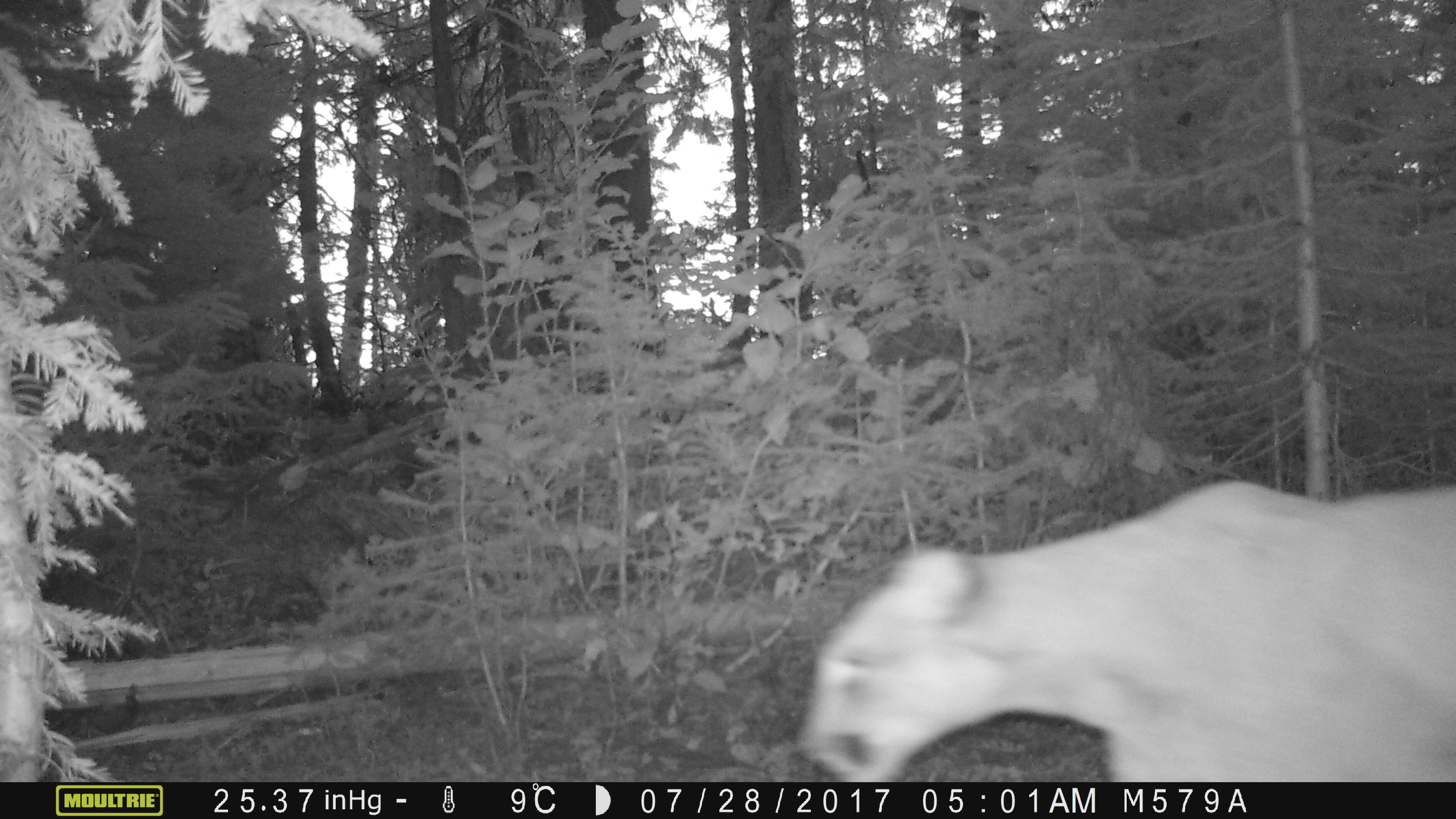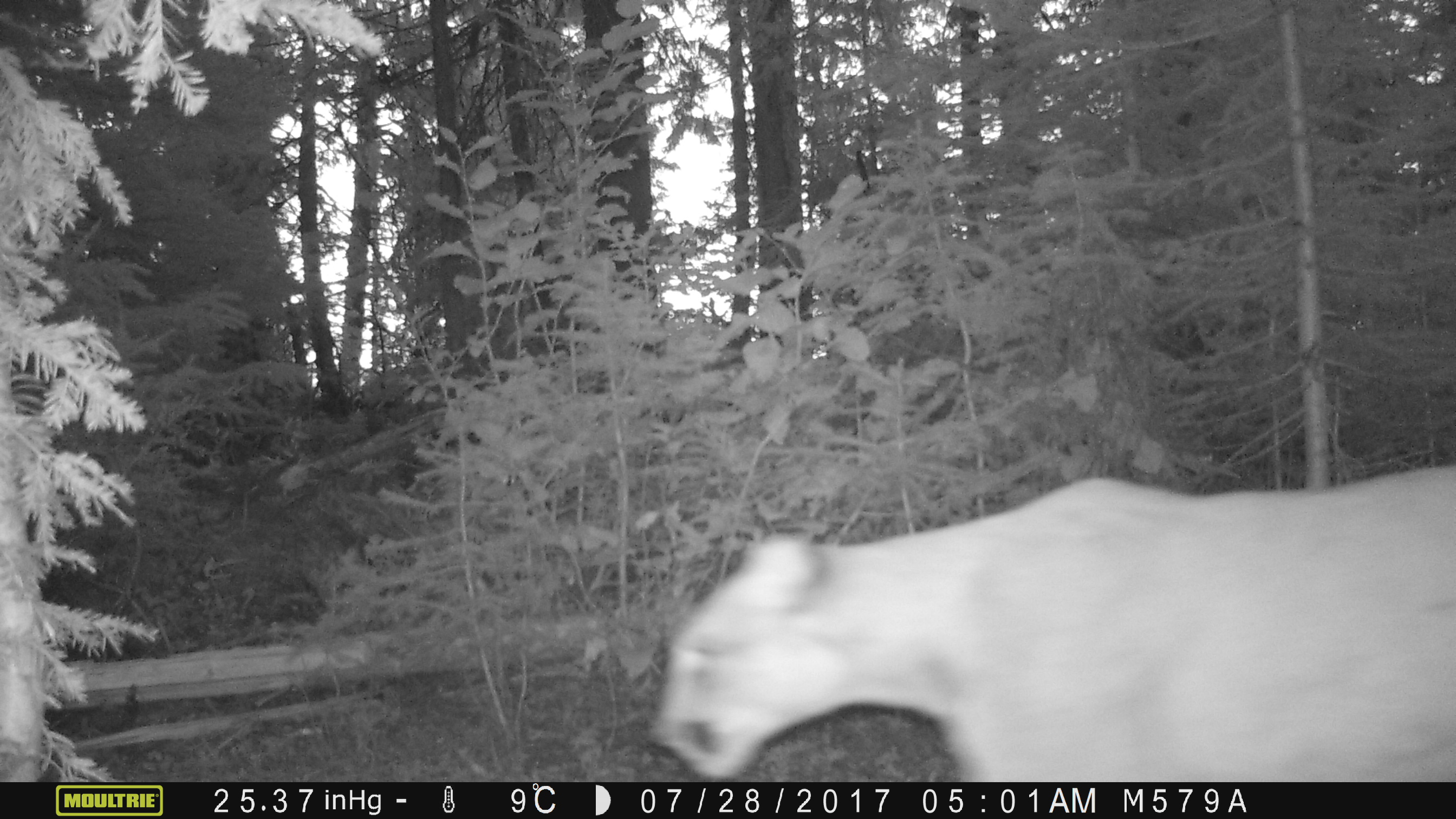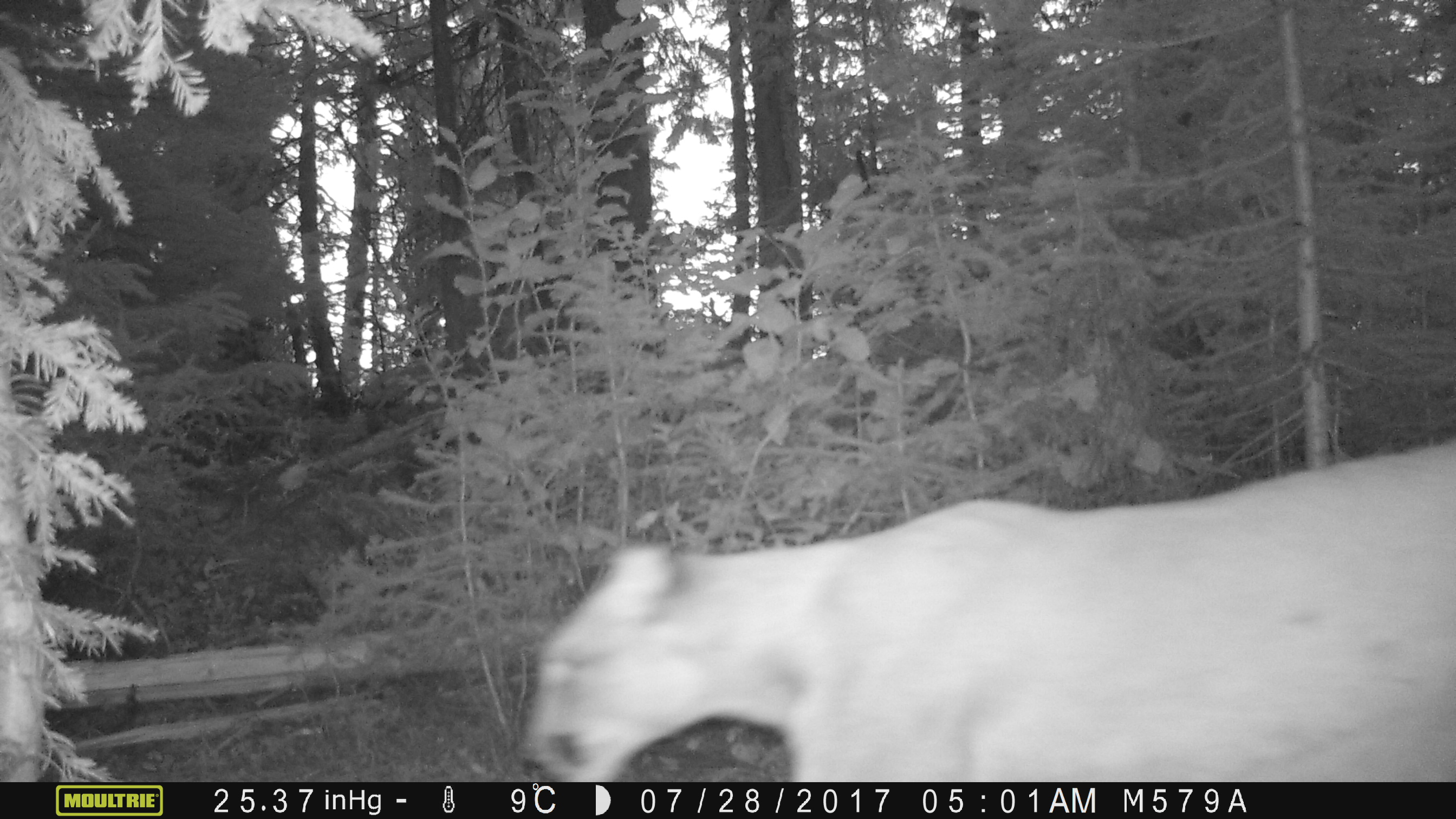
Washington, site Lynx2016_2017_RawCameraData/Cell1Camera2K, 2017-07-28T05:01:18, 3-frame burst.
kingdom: Animalia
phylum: Chordata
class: Mammalia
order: Carnivora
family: Felidae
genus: Puma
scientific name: Puma concolor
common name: mountain lion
Puma concolor (mountain lion). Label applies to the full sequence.